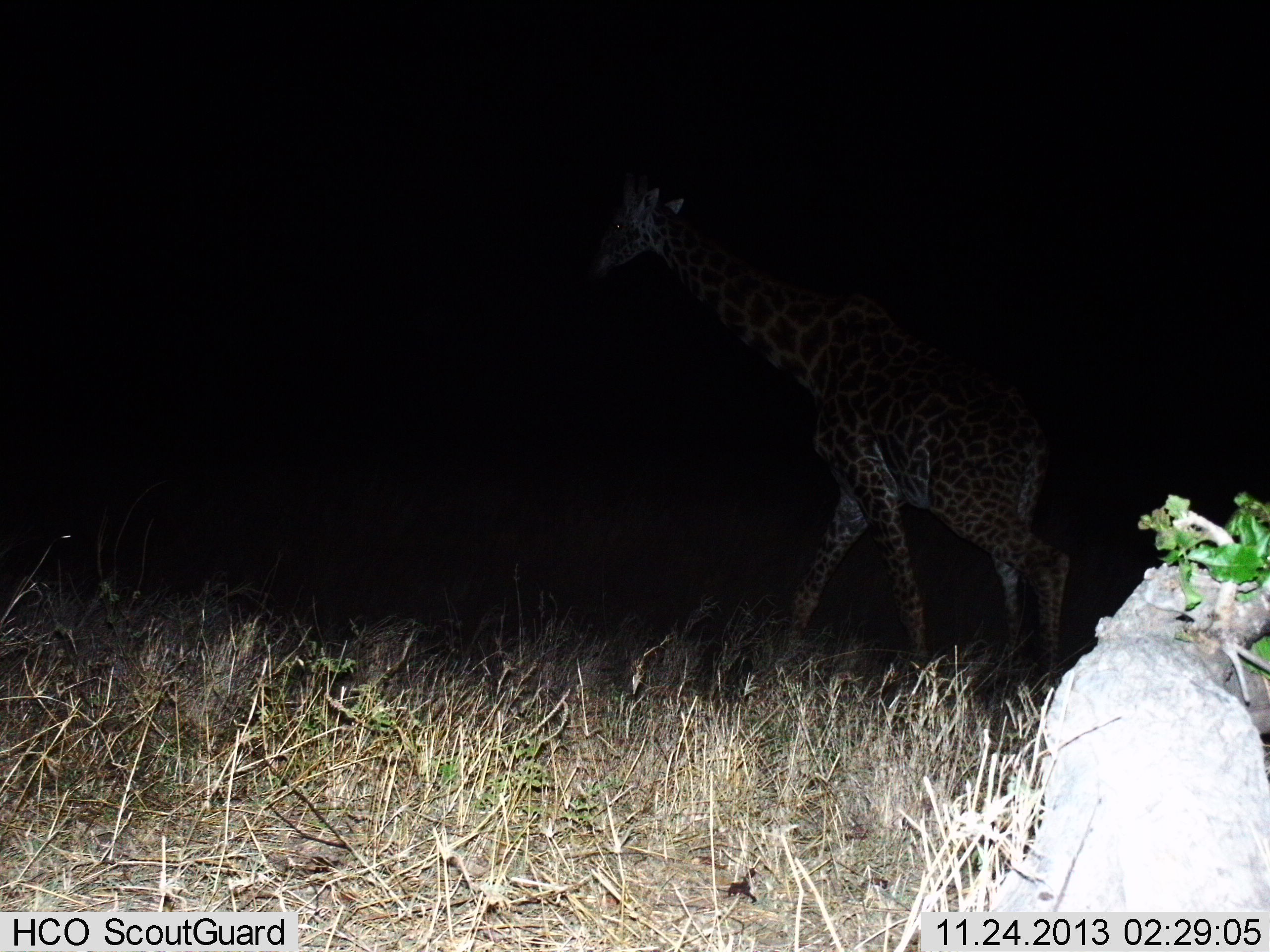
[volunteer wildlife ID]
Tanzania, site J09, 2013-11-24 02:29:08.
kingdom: Animalia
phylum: Chordata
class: Mammalia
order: Artiodactyla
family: Giraffidae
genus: Giraffa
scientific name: Giraffa camelopardalis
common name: giraffe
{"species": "giraffe (Giraffa camelopardalis)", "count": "1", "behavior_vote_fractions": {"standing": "20%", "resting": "0%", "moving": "90%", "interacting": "0%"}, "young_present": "0%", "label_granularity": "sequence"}